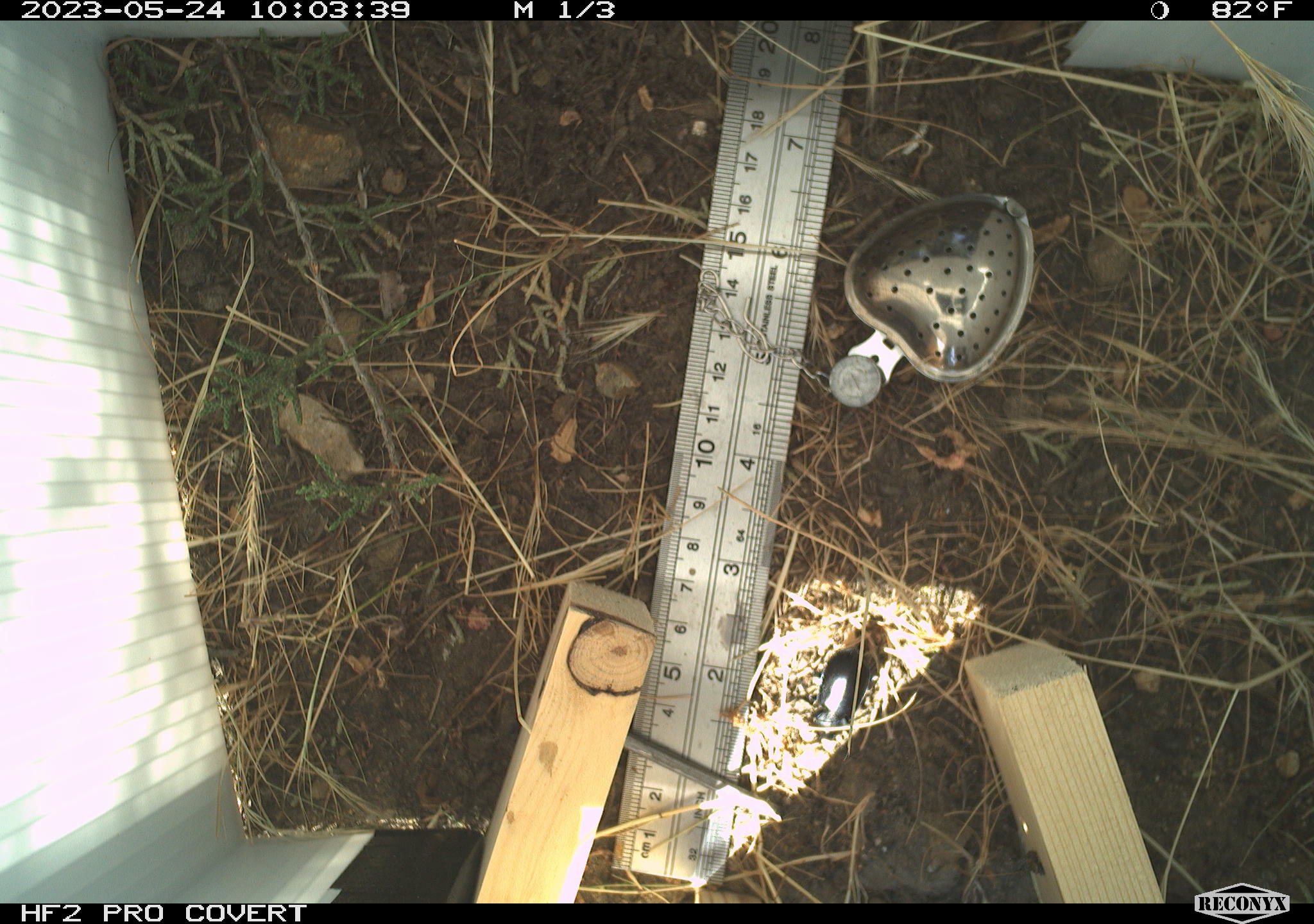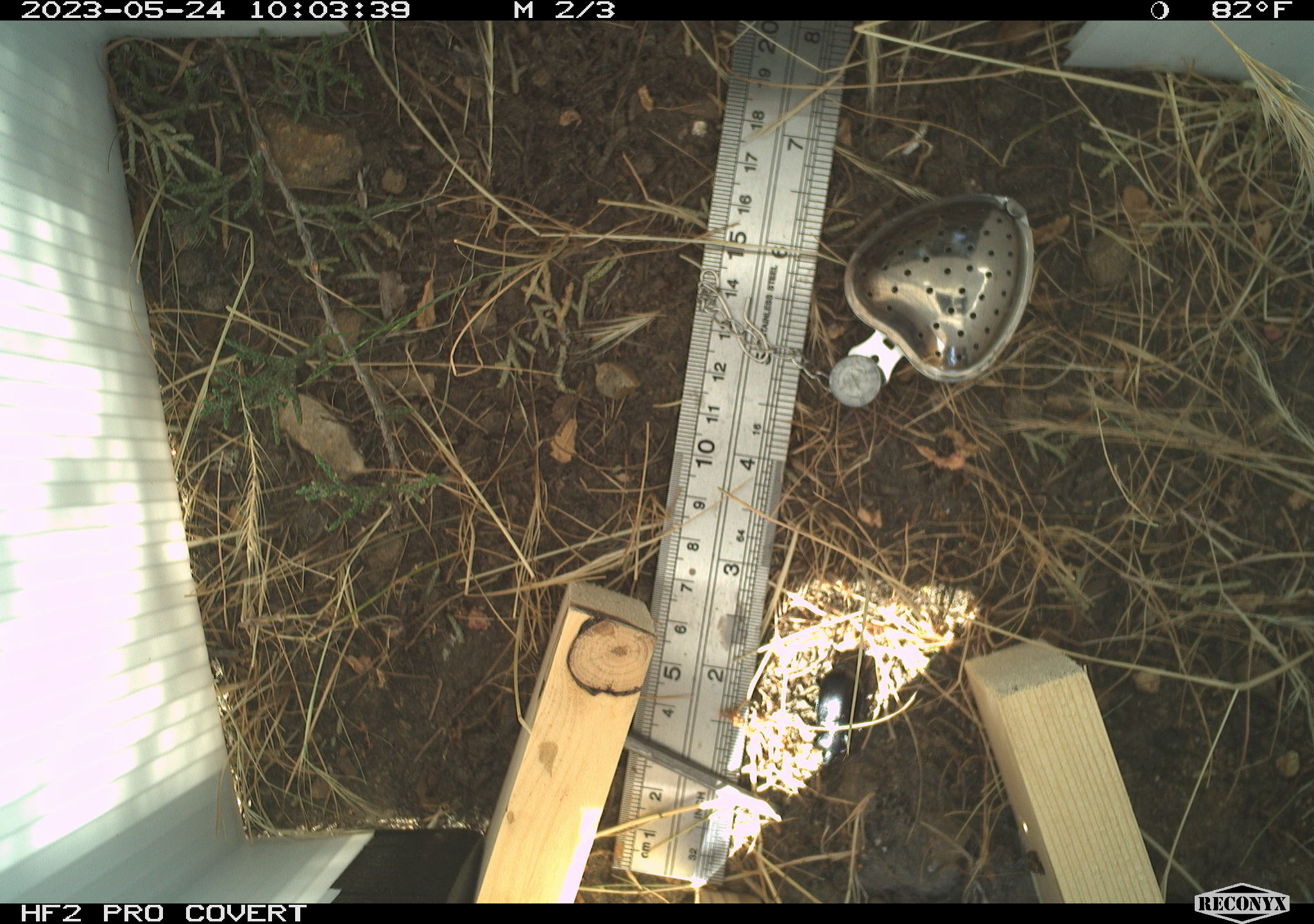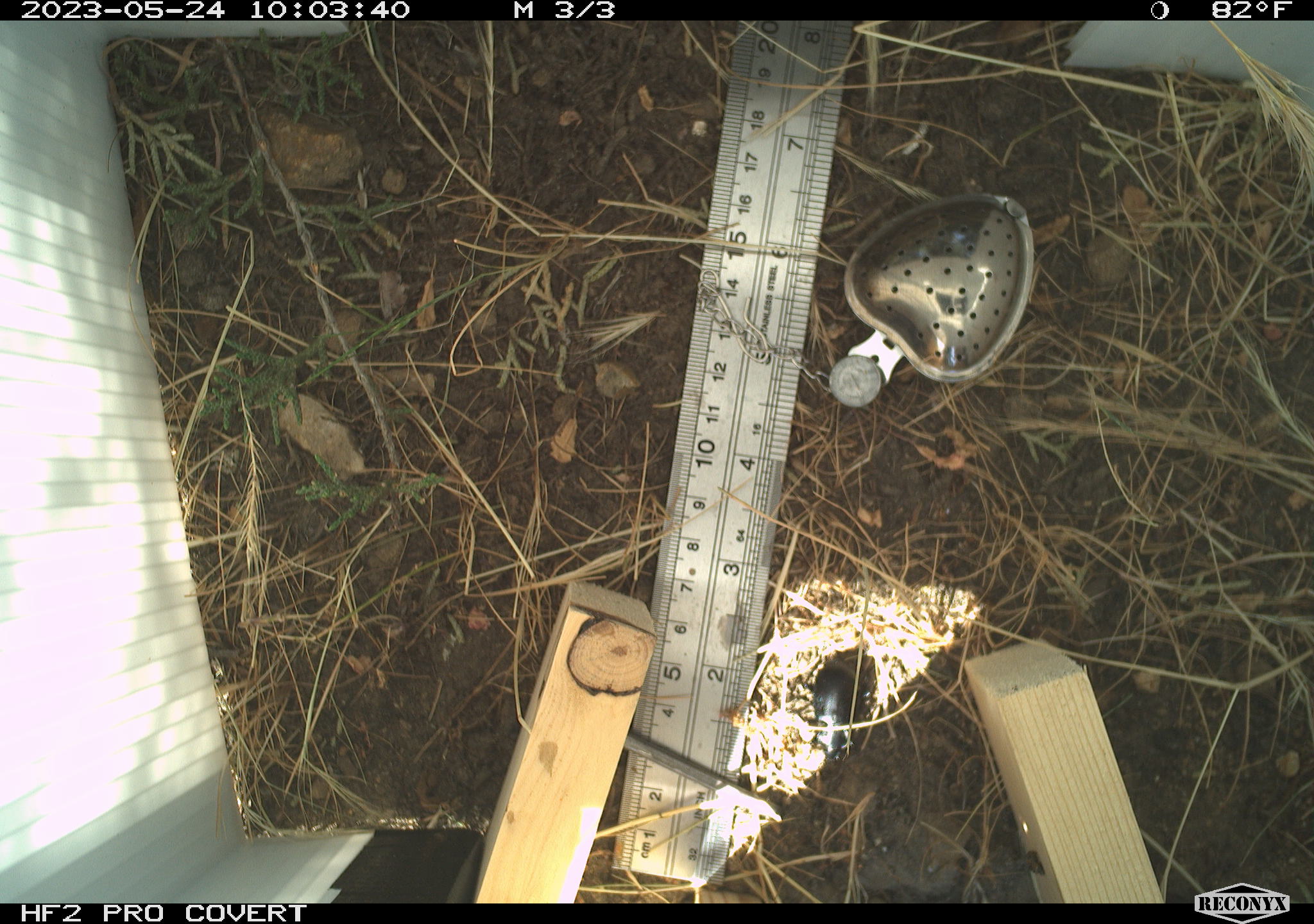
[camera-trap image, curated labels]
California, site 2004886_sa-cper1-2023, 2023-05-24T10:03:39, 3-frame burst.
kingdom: Animalia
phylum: Arthropoda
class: Insecta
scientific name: Insecta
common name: insect